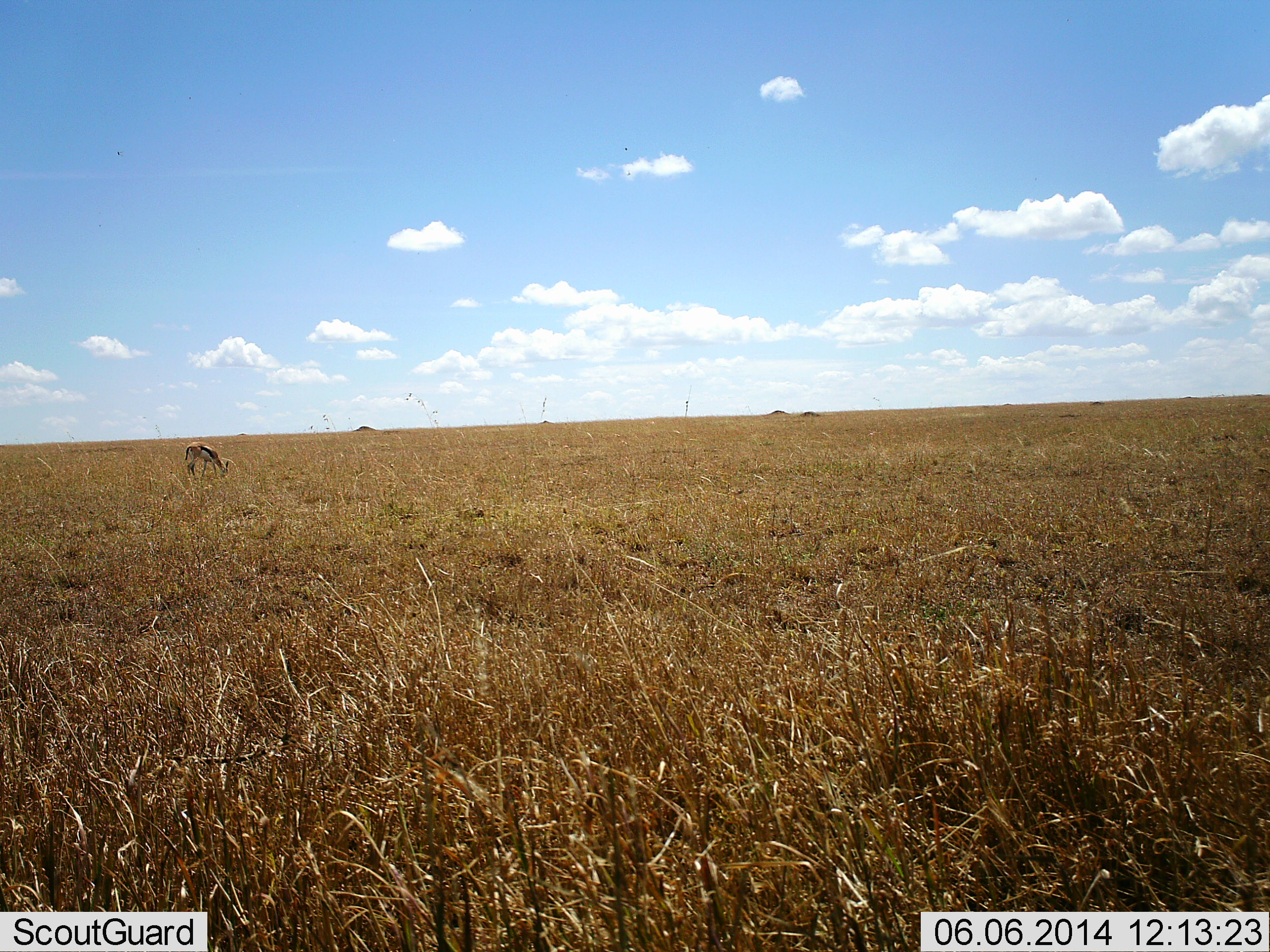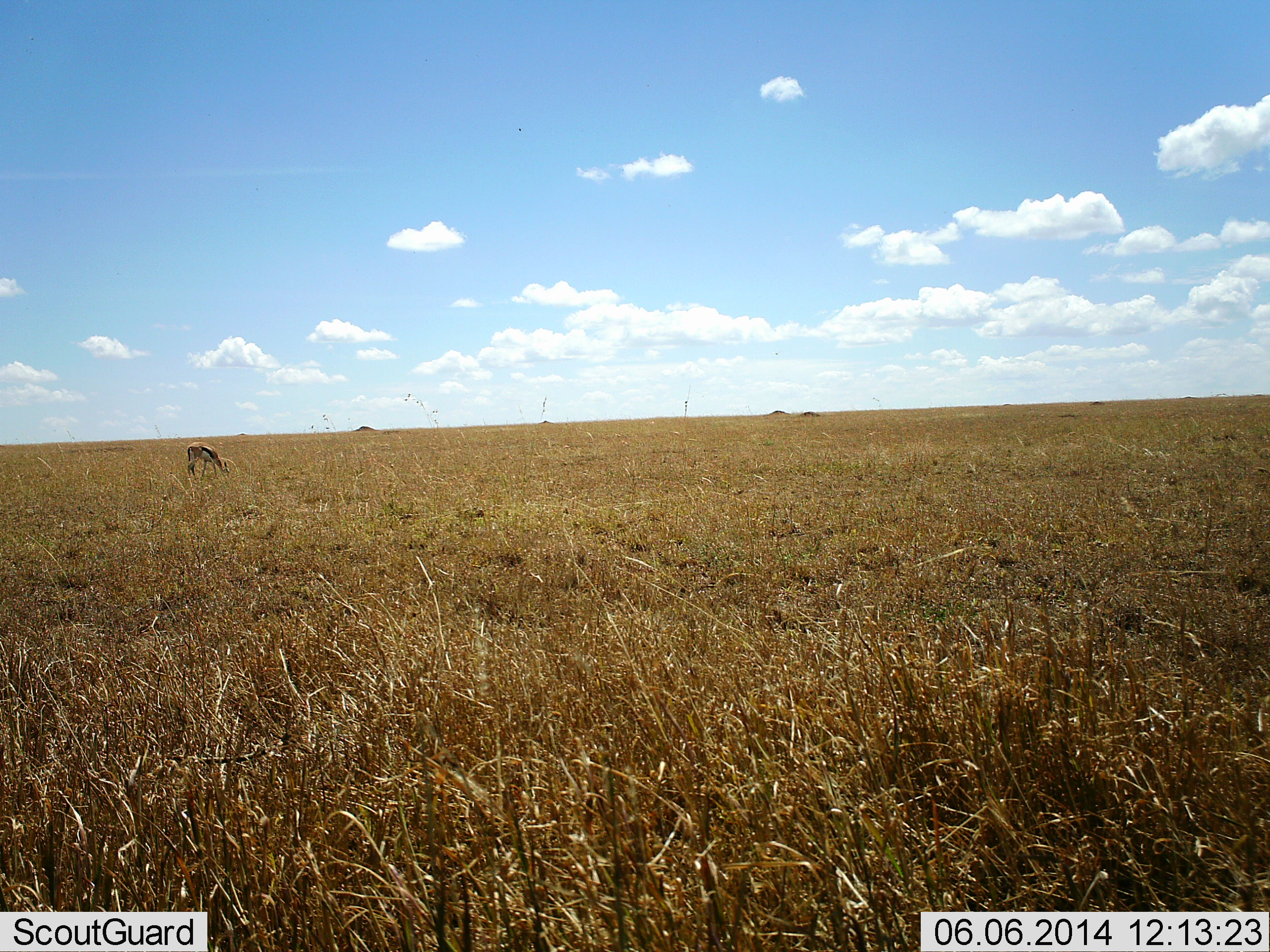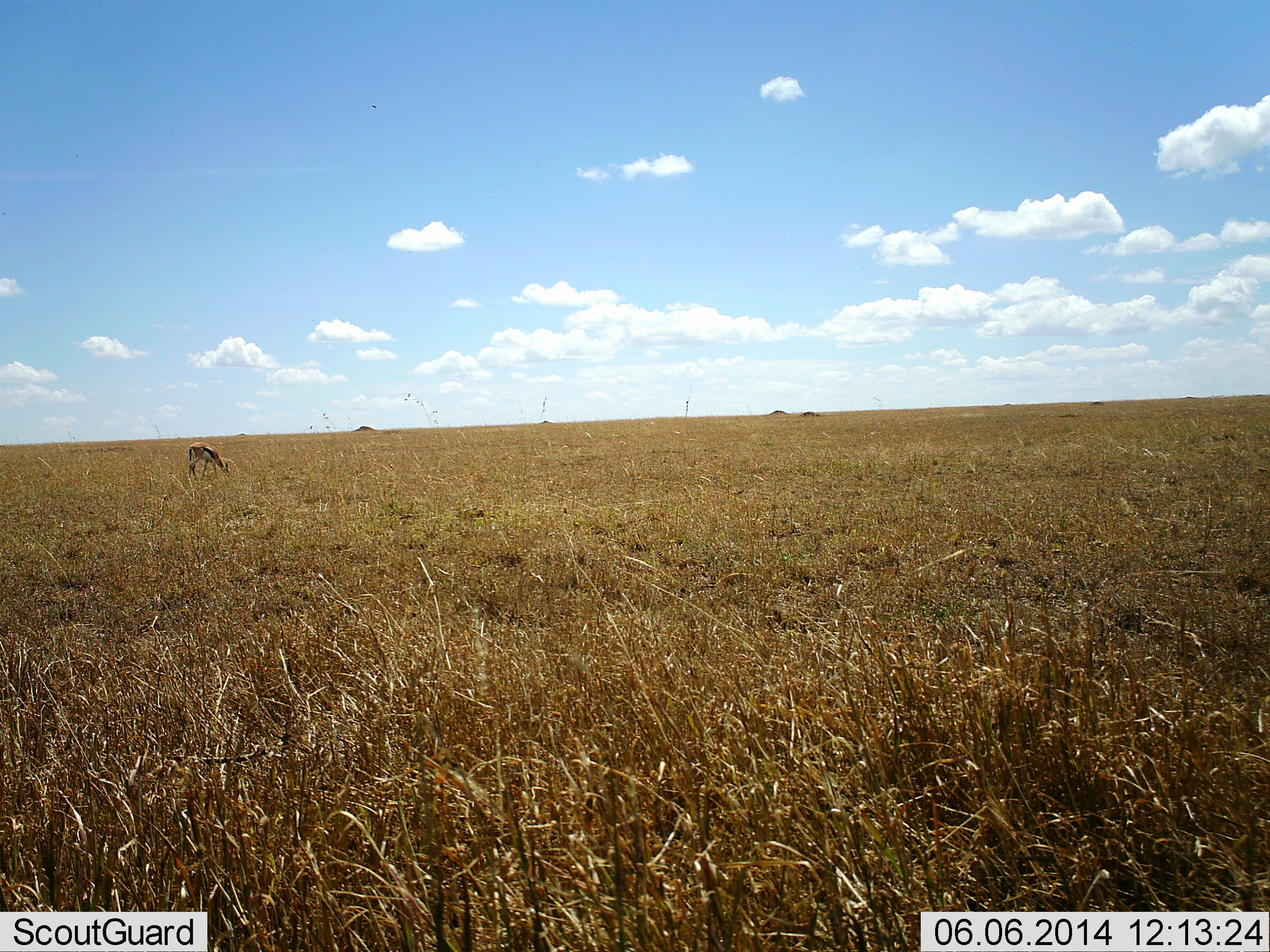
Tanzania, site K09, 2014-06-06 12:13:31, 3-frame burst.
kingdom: Animalia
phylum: Chordata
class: Mammalia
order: Artiodactyla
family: Bovidae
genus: Eudorcas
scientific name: Eudorcas thomsonii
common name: thomson's gazelle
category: gazellethomsons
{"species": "gazellethomsons (thomson's gazelle) (Eudorcas thomsonii)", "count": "1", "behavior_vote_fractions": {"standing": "30%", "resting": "0%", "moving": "0%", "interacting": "0%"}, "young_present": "0%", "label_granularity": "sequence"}